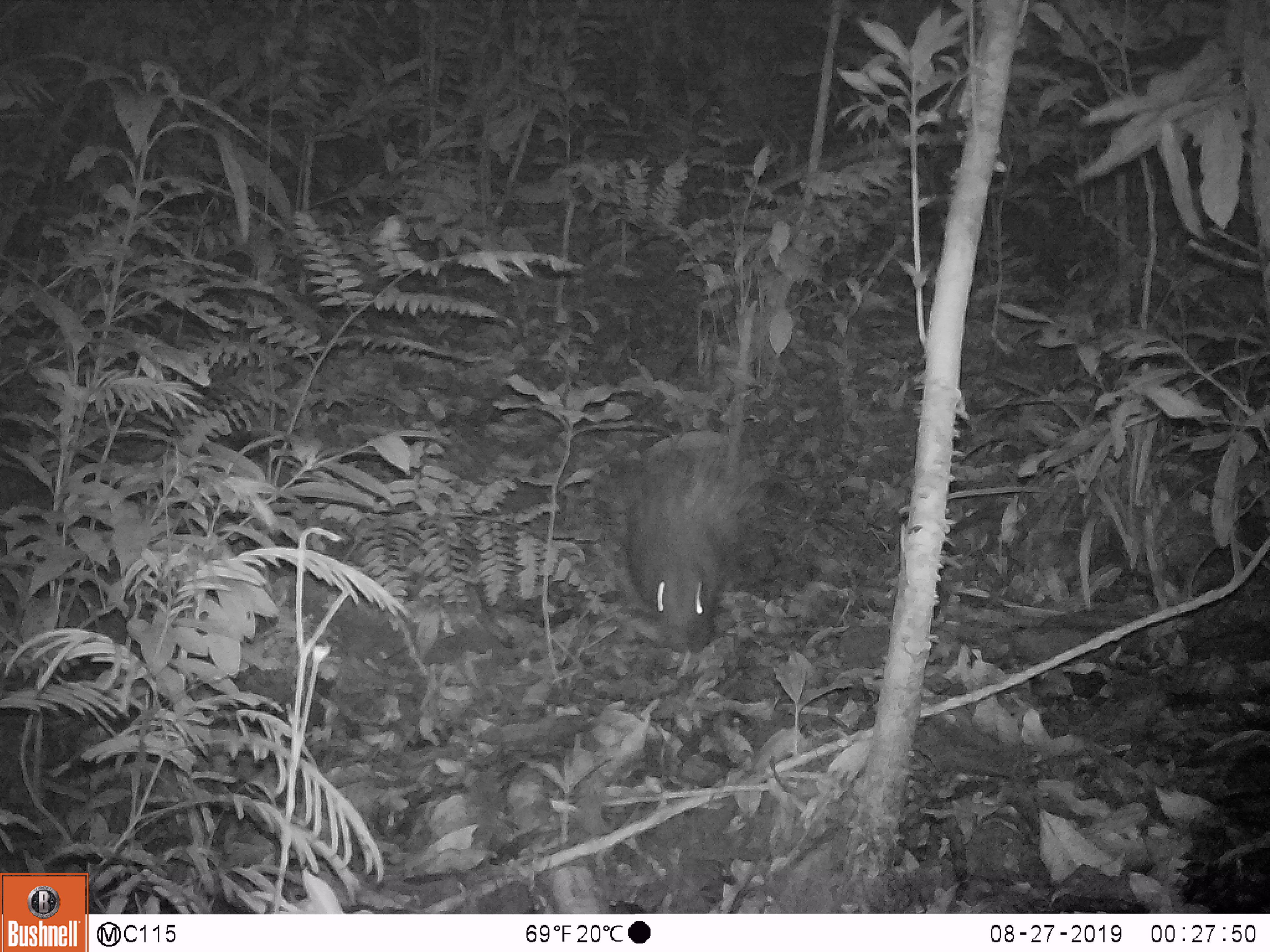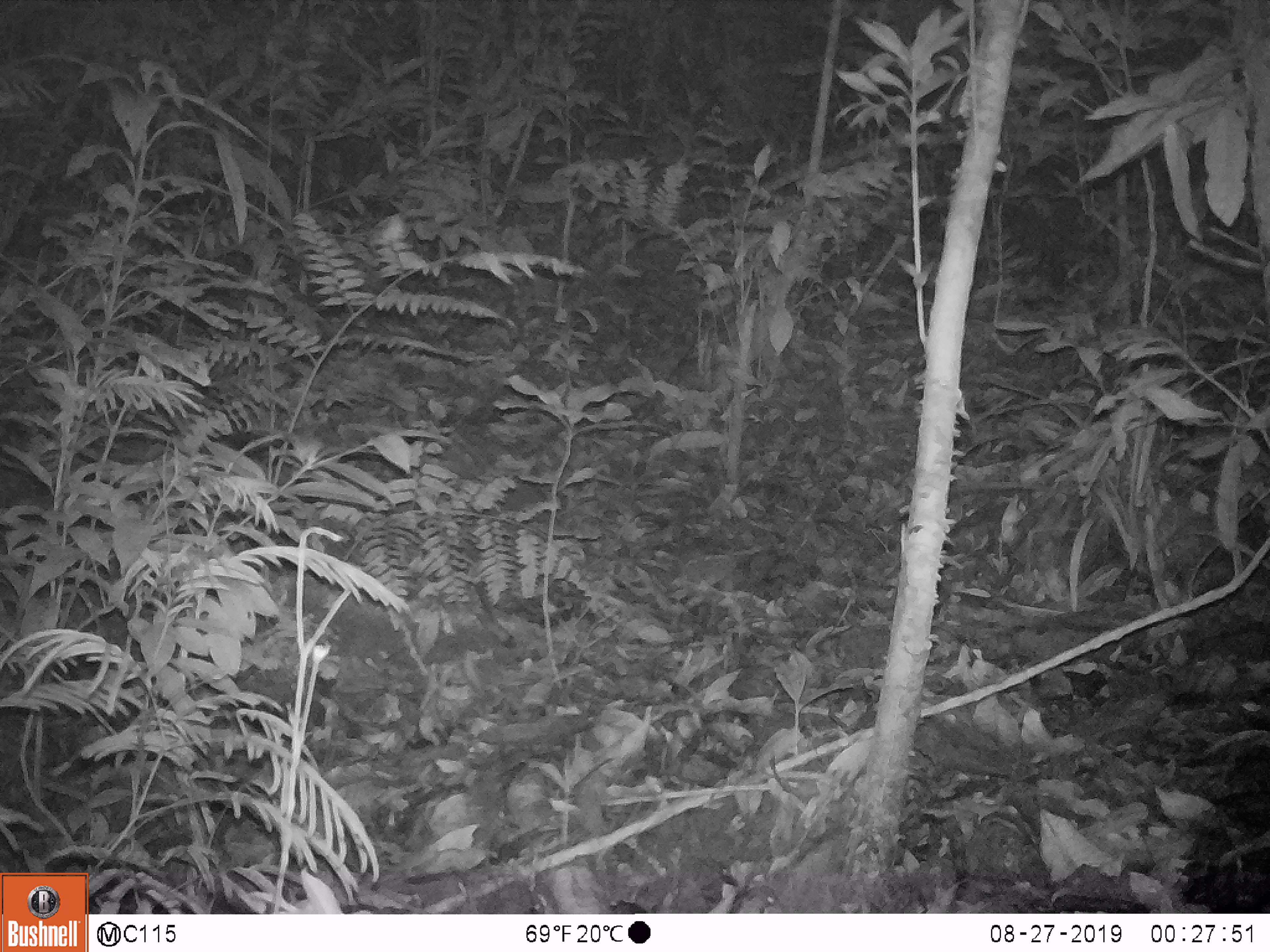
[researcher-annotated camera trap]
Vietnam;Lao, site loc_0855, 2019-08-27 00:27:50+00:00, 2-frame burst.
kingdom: Animalia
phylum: Chordata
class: Mammalia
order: Rodentia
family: Hystricidae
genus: Hystrix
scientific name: Hystrix brachyura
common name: malayan porcupine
Malayan porcupine (Hystrix brachyura). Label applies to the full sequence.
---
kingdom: Animalia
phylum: Chordata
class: Mammalia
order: Rodentia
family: Muridae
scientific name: Muridae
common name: old-world mice and rats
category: unidentified murid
Unidentified murid (old-world mice and rats) (Muridae). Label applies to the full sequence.